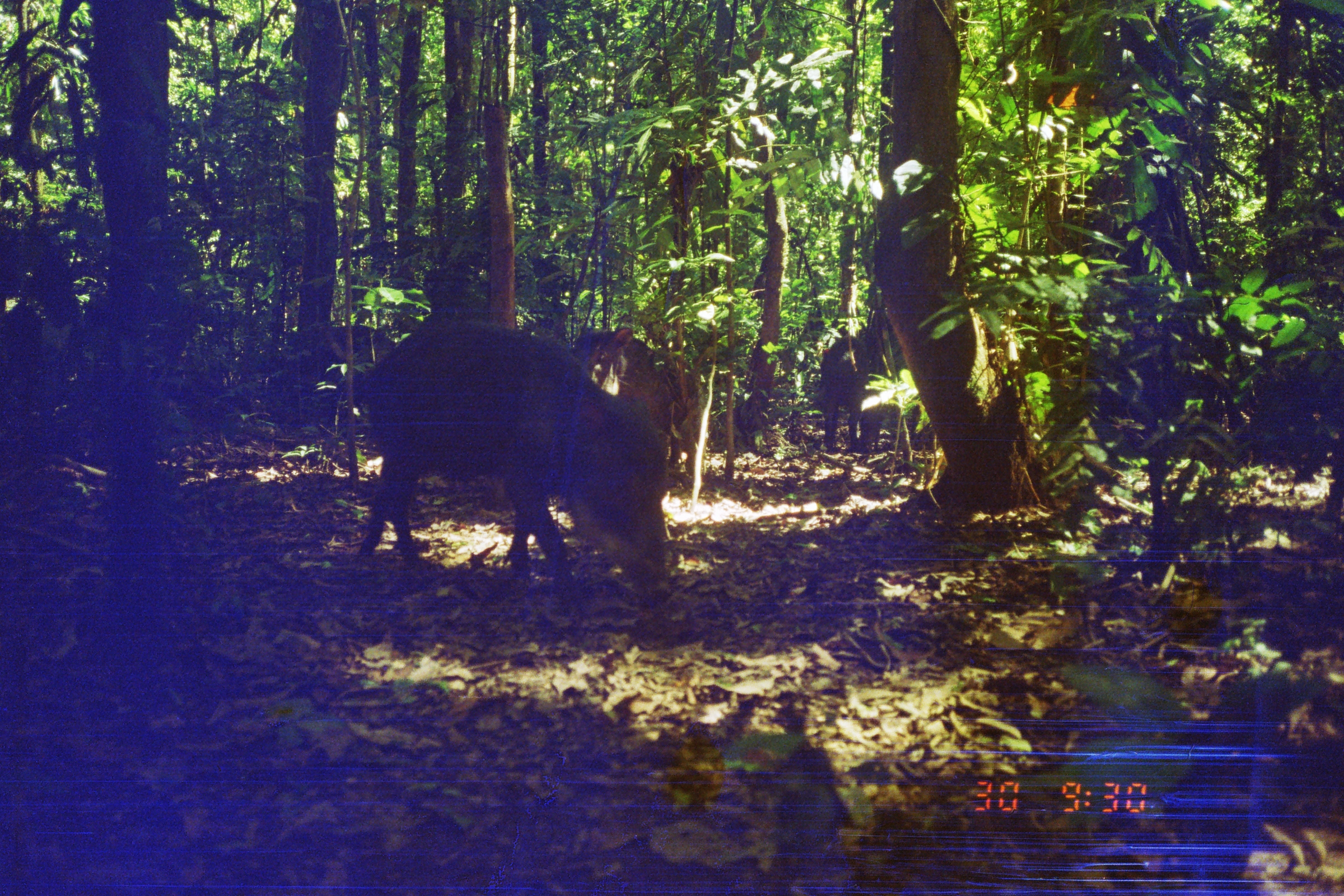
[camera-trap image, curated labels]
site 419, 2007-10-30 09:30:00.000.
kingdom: Animalia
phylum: Chordata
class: Mammalia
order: Artiodactyla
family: Tayassuidae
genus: Tayassu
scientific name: Tayassu pecari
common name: white-lipped peccary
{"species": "Tayassu pecari (white-lipped peccary)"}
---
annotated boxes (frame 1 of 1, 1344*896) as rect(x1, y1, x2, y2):
tayassu pecari: rect(354, 314, 672, 607); rect(570, 325, 702, 475); rect(816, 336, 871, 455)